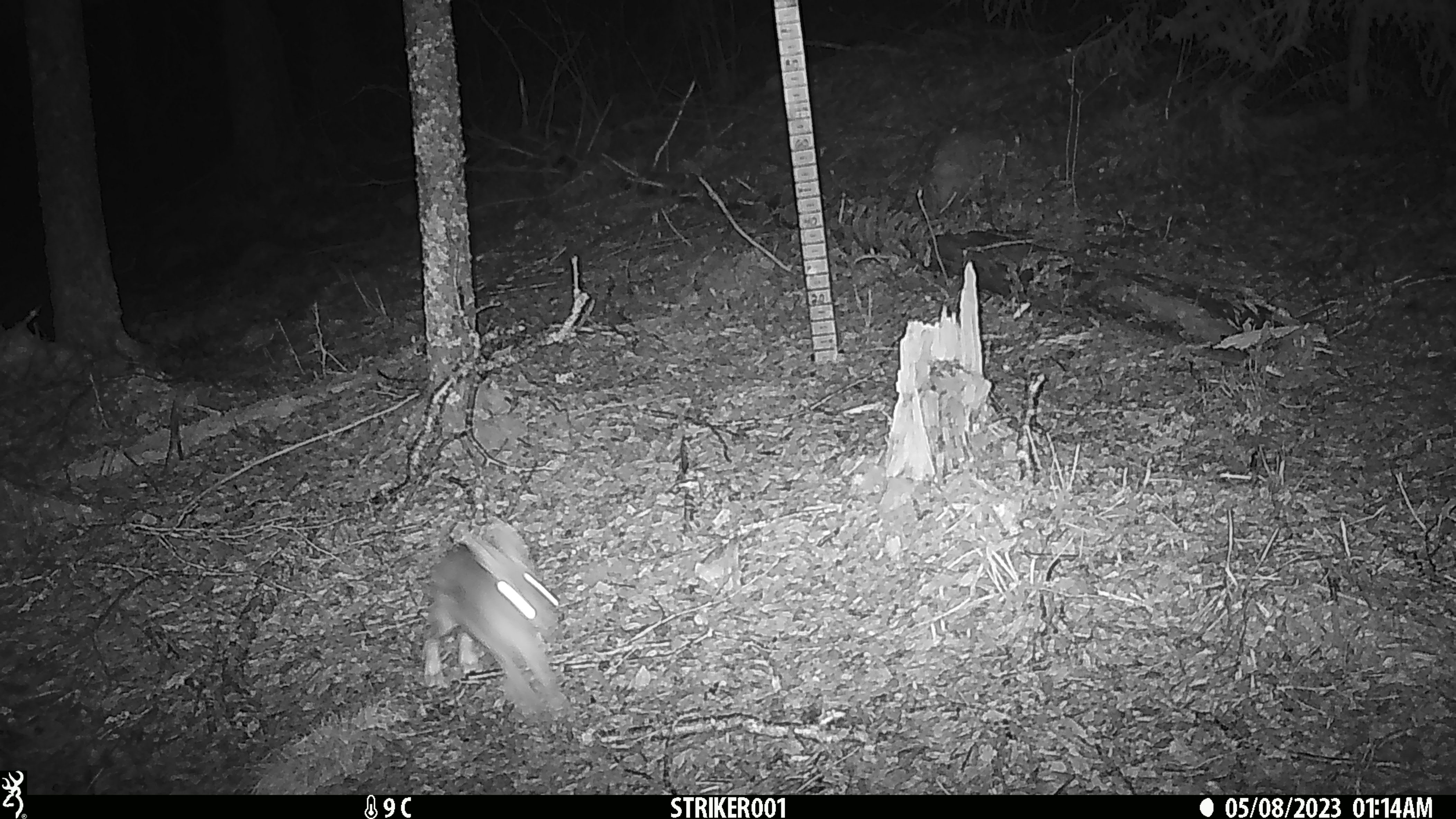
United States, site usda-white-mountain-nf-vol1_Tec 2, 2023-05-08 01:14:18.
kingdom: Animalia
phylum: Chordata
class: Mammalia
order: Lagomorpha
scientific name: Lagomorpha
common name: rabbit or hare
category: rabbit or hare sp.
Rabbit or hare sp. (rabbit or hare) (Lagomorpha).